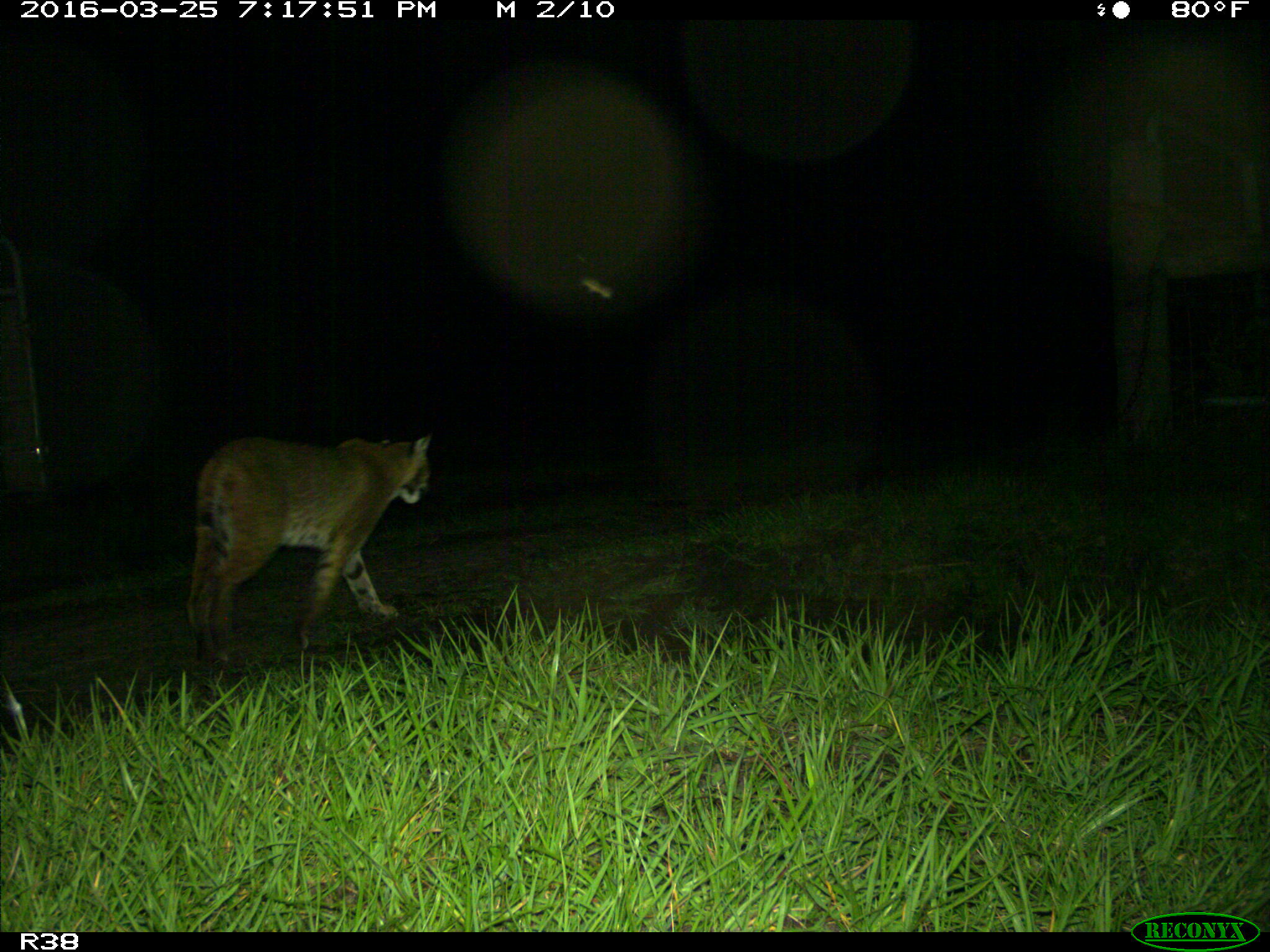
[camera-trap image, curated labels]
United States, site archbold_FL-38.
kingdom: Animalia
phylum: Chordata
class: Mammalia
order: Carnivora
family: Felidae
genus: Lynx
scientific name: Lynx rufus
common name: bobcat